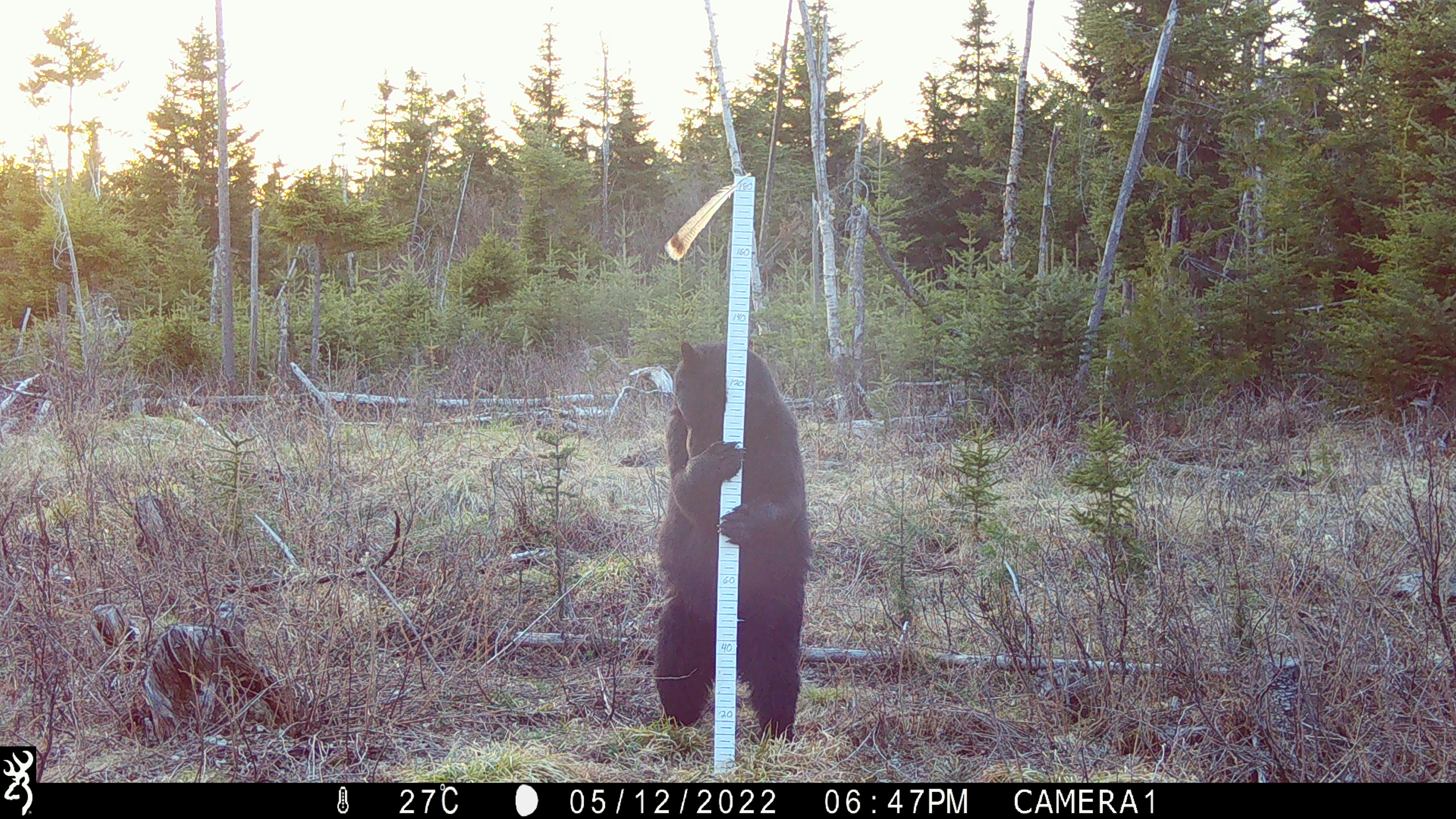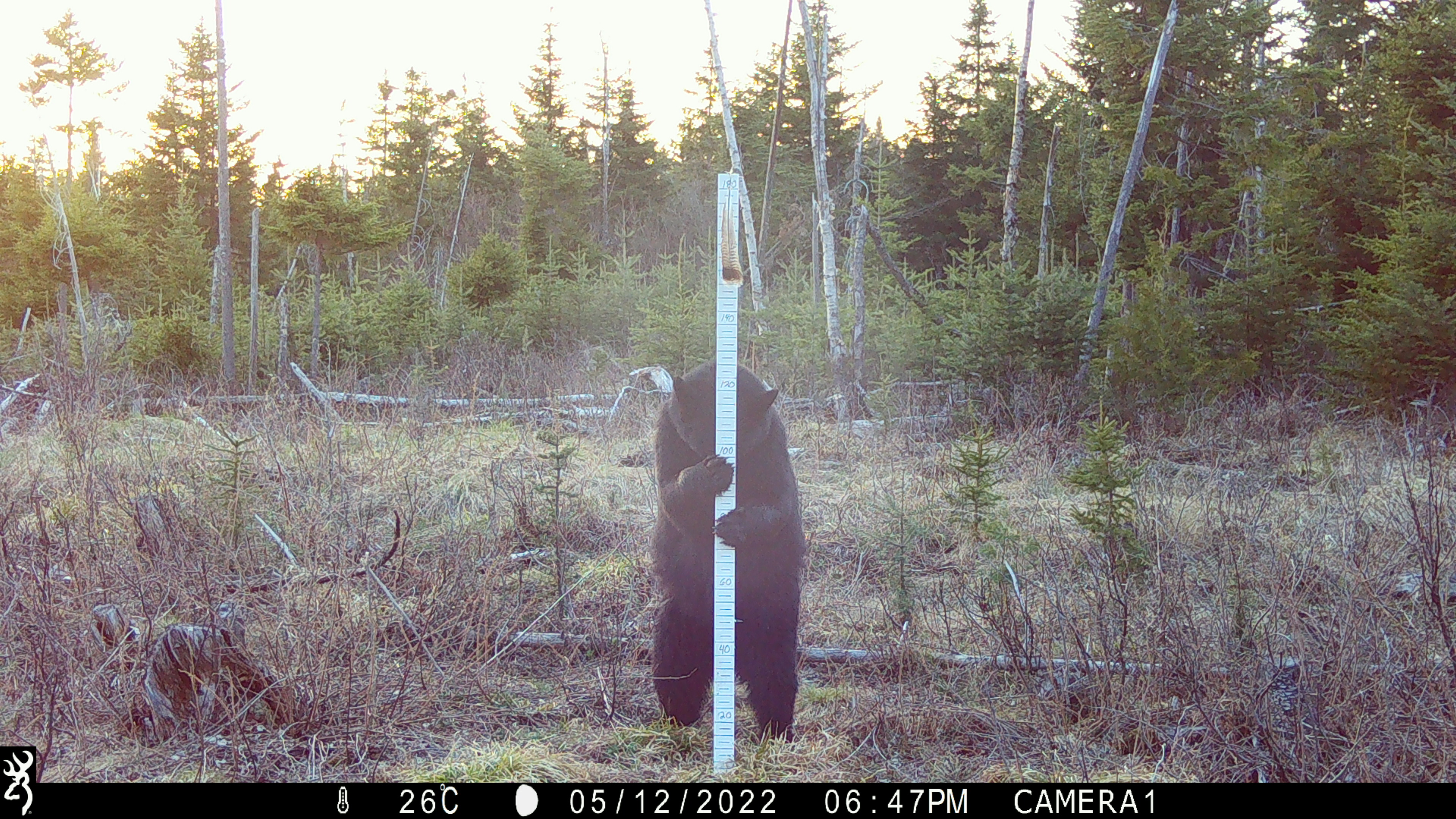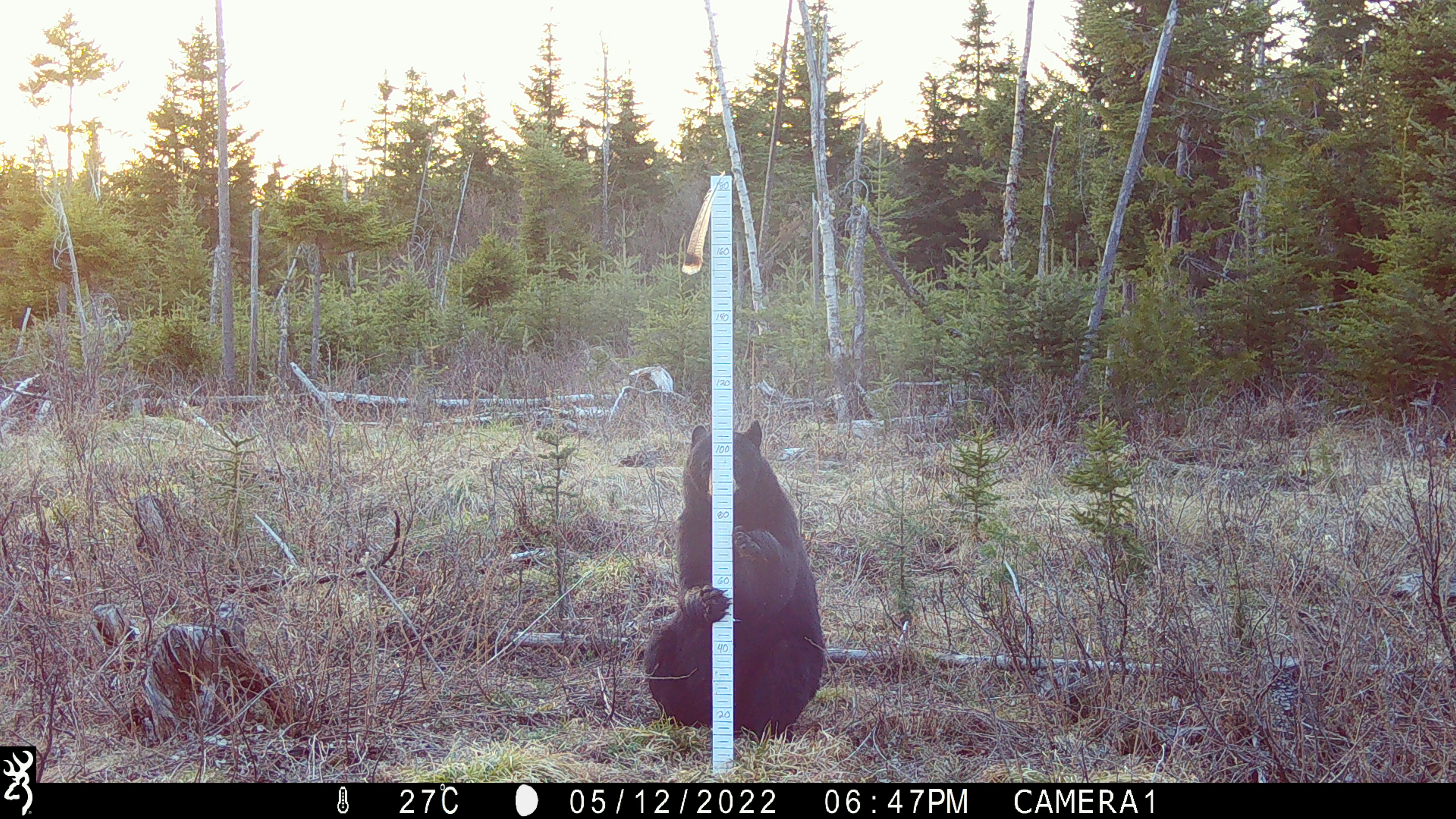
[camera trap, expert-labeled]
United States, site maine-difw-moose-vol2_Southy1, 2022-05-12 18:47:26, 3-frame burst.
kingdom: Animalia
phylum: Chordata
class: Mammalia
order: Carnivora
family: Ursidae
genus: Ursus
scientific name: Ursus americanus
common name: black bear